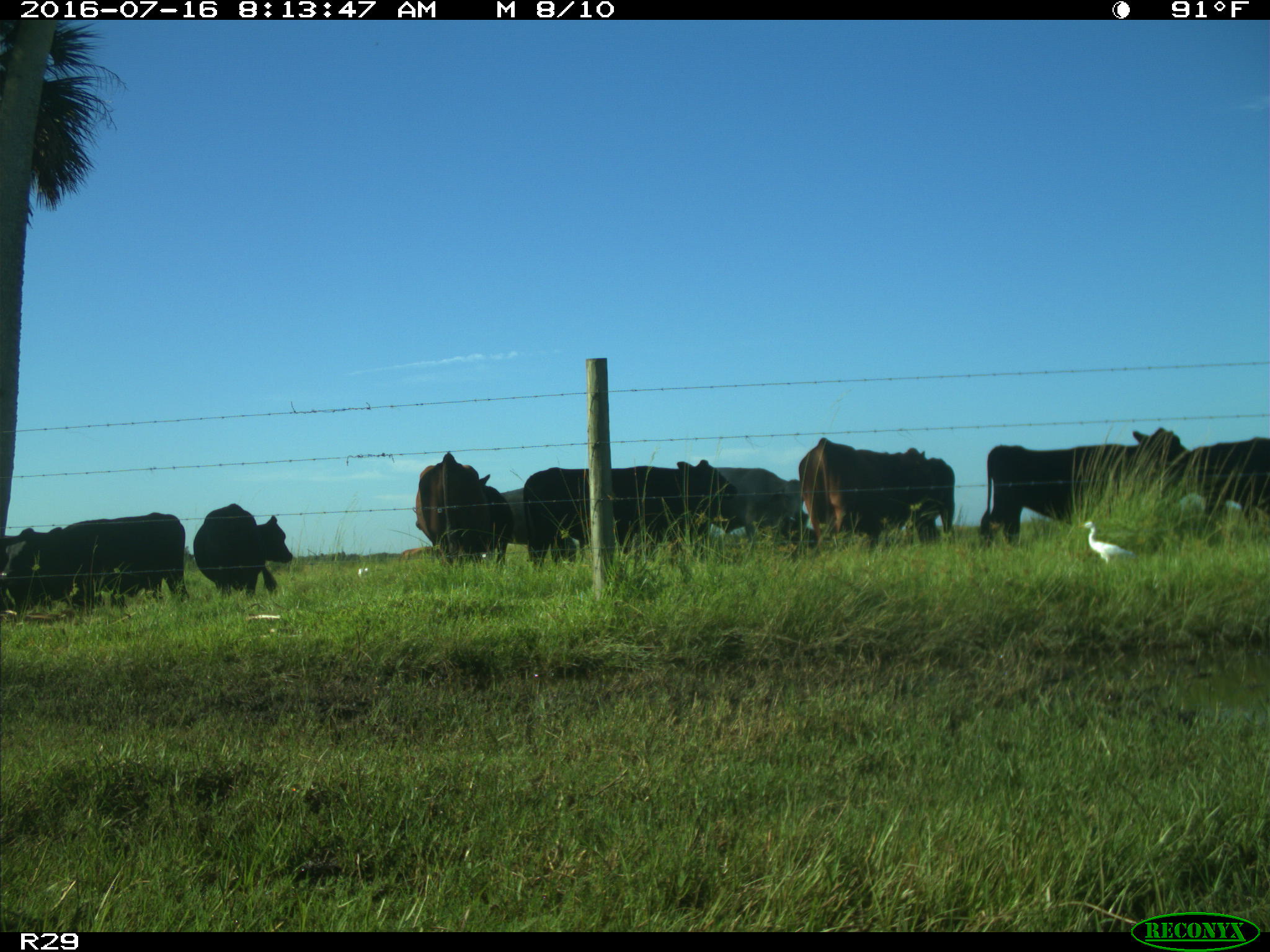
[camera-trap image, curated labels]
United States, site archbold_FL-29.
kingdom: Animalia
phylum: Chordata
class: Mammalia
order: Artiodactyla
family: Bovidae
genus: Bos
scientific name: Bos taurus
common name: domestic cow